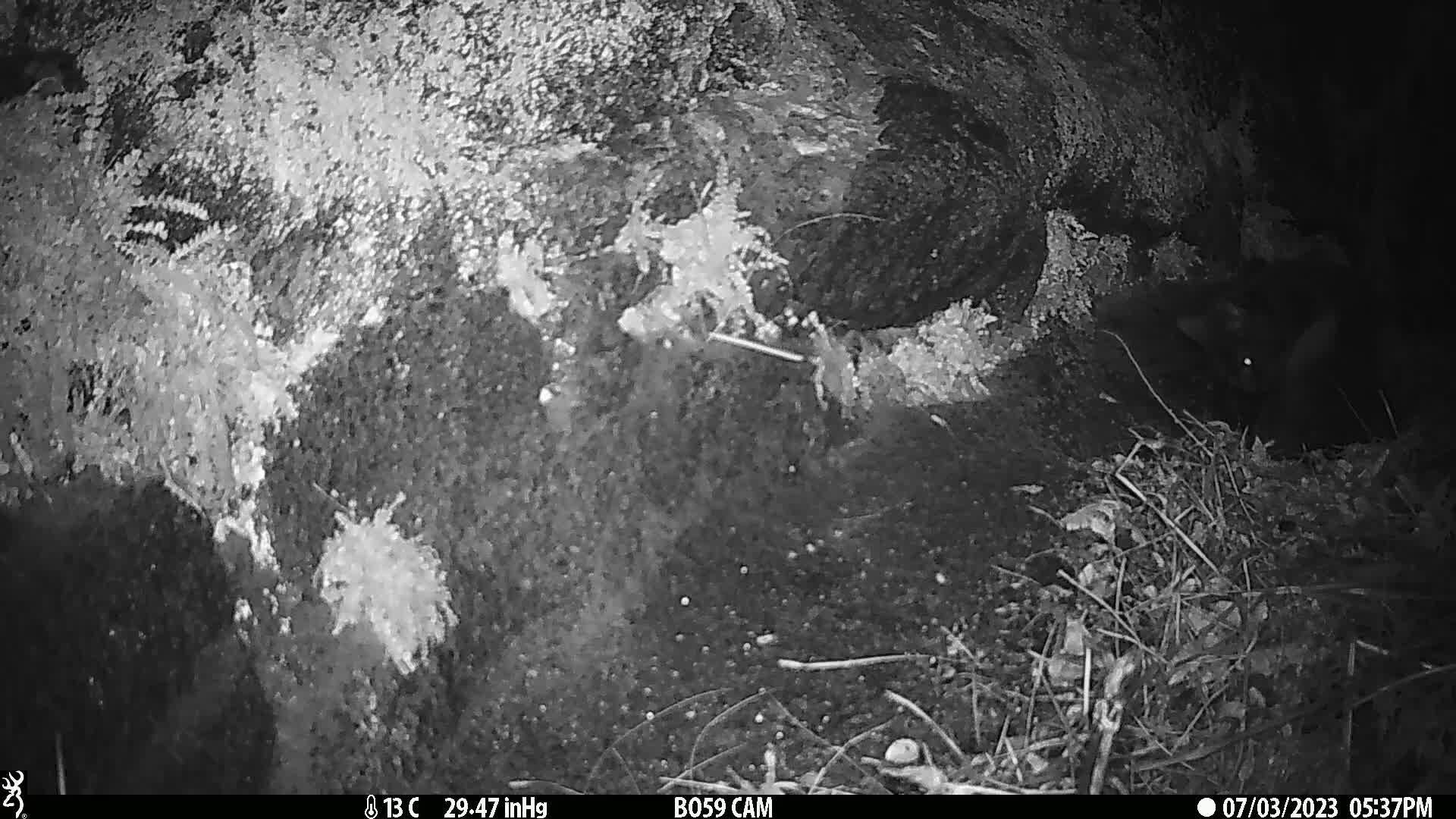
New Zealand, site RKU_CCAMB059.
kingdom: Animalia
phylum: Chordata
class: Mammalia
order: Carnivora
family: Felidae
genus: Felis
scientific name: Felis catus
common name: domestic cat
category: cat